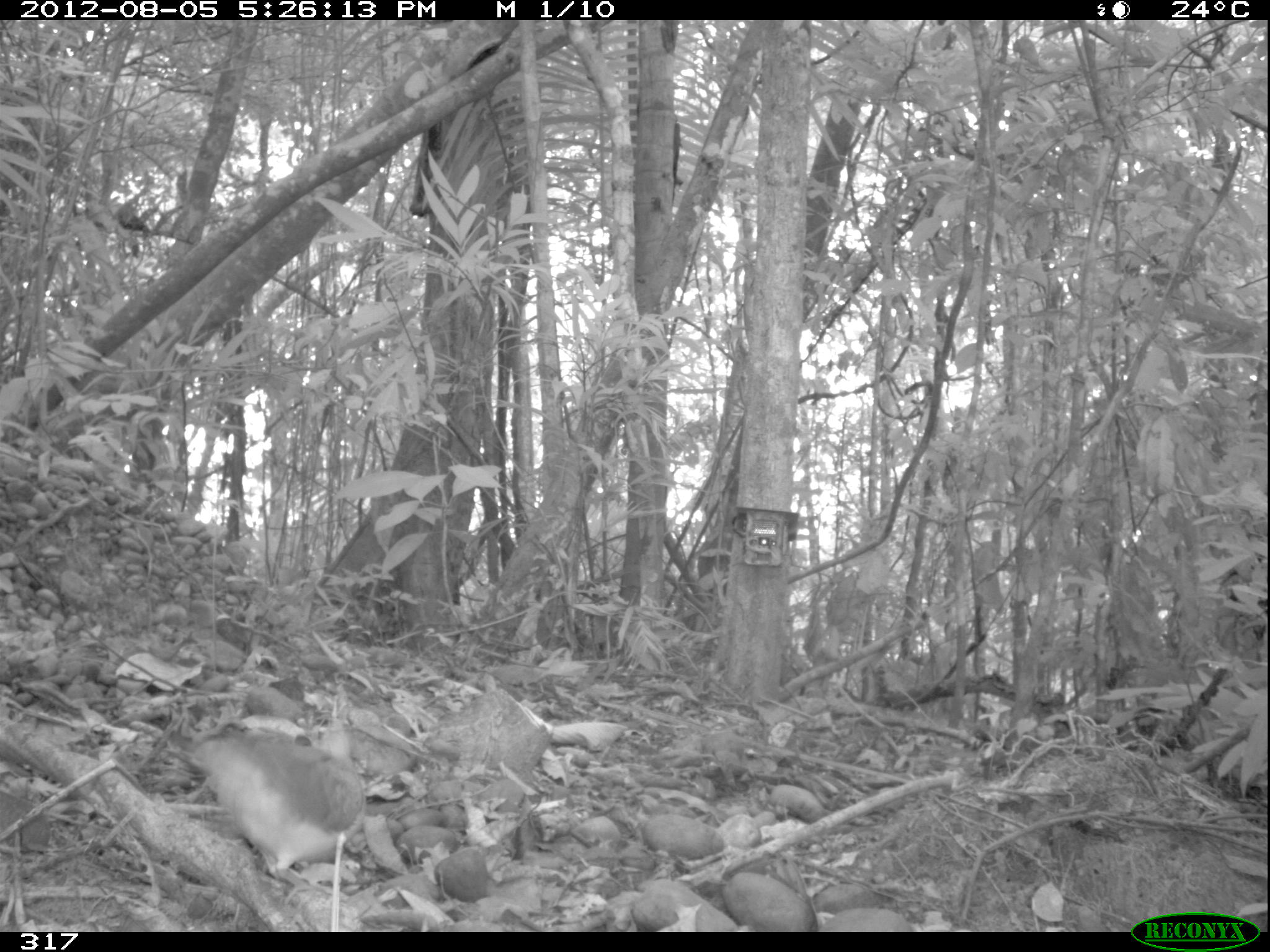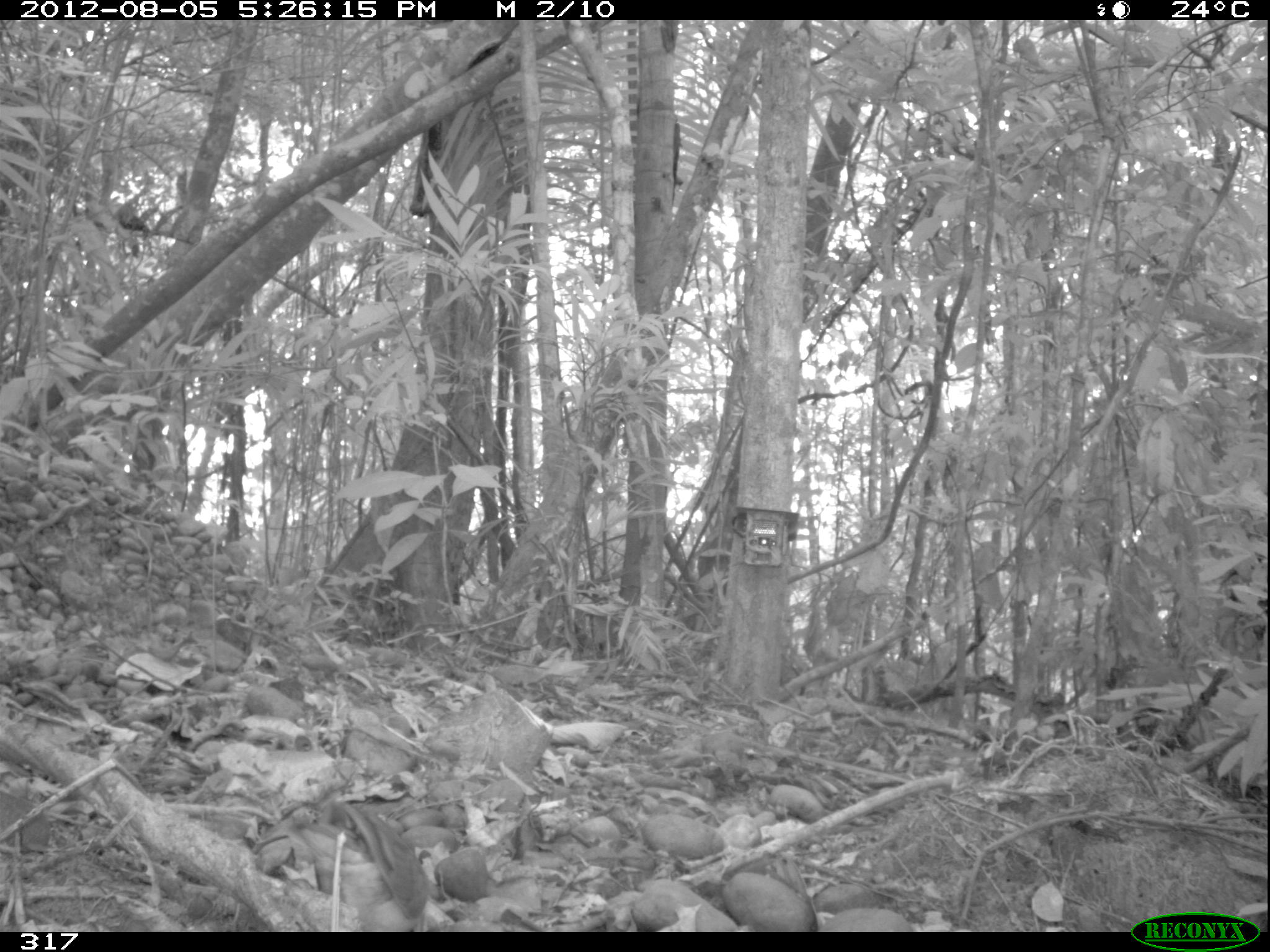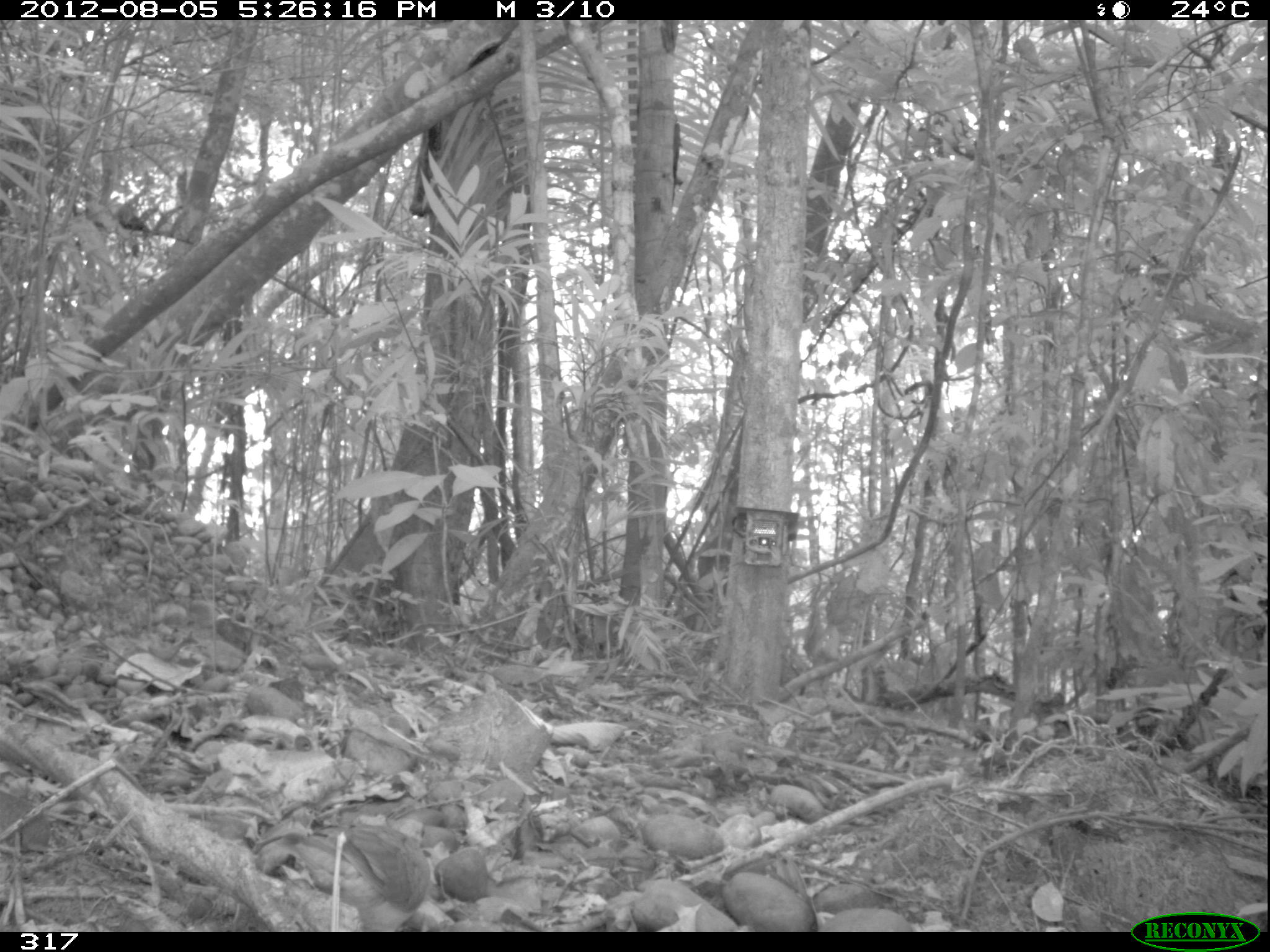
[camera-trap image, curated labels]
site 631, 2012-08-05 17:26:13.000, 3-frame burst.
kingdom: Animalia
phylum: Chordata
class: Aves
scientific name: Aves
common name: bird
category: unknown bird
Unknown bird (bird) (Aves).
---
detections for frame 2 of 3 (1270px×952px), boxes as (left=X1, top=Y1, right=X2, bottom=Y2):
unknown bird: (left=283, top=798, right=432, bottom=932)